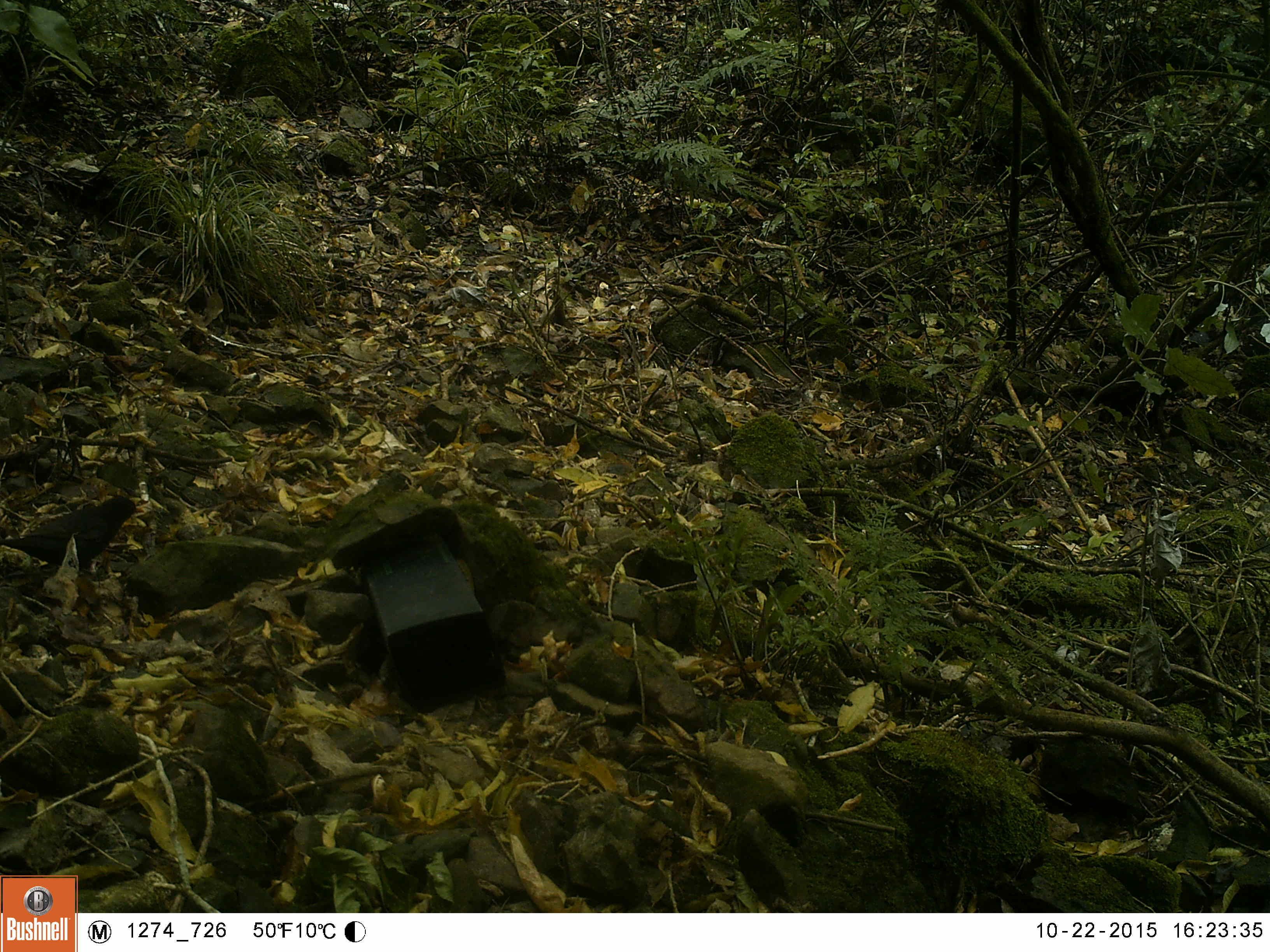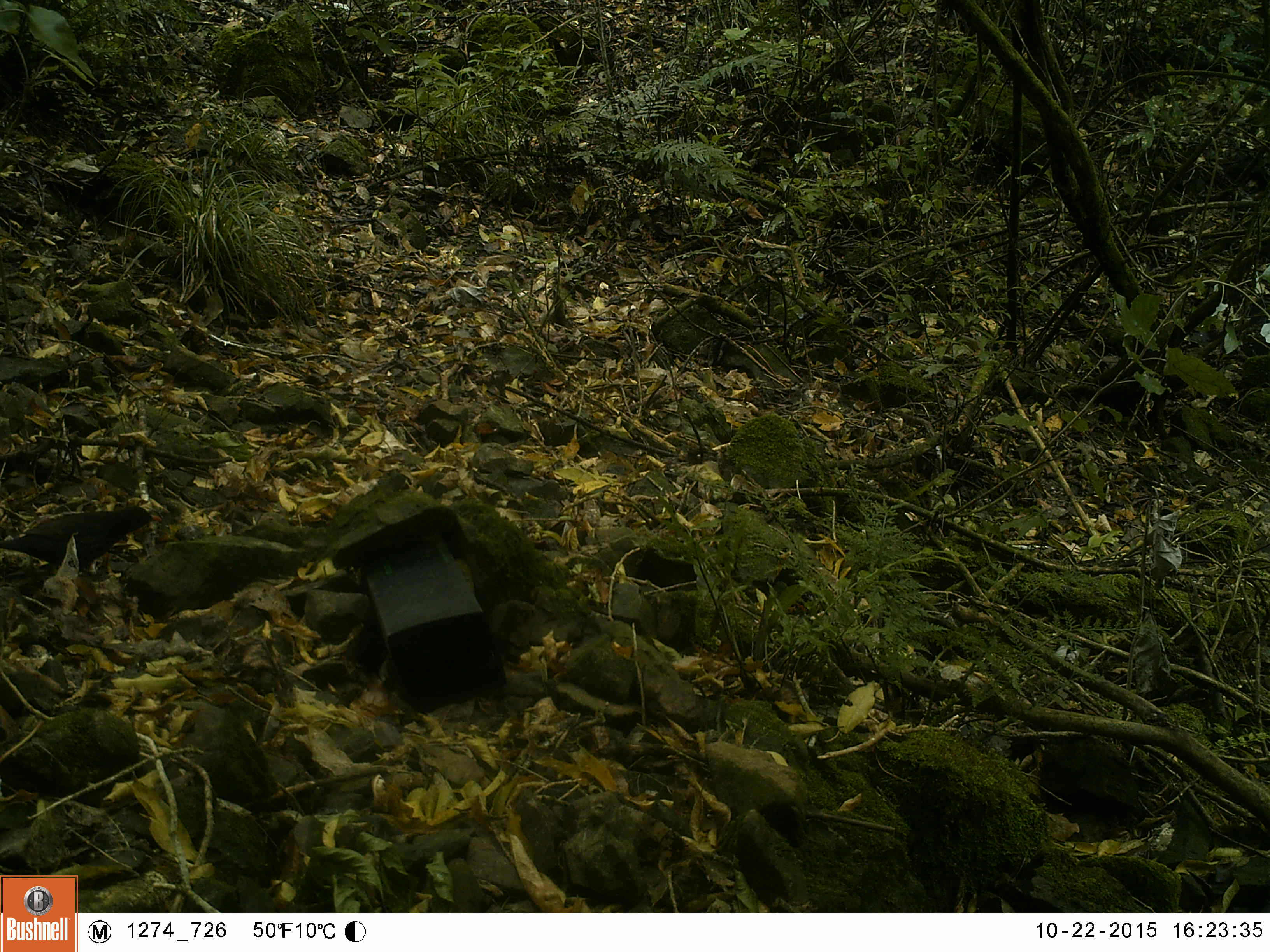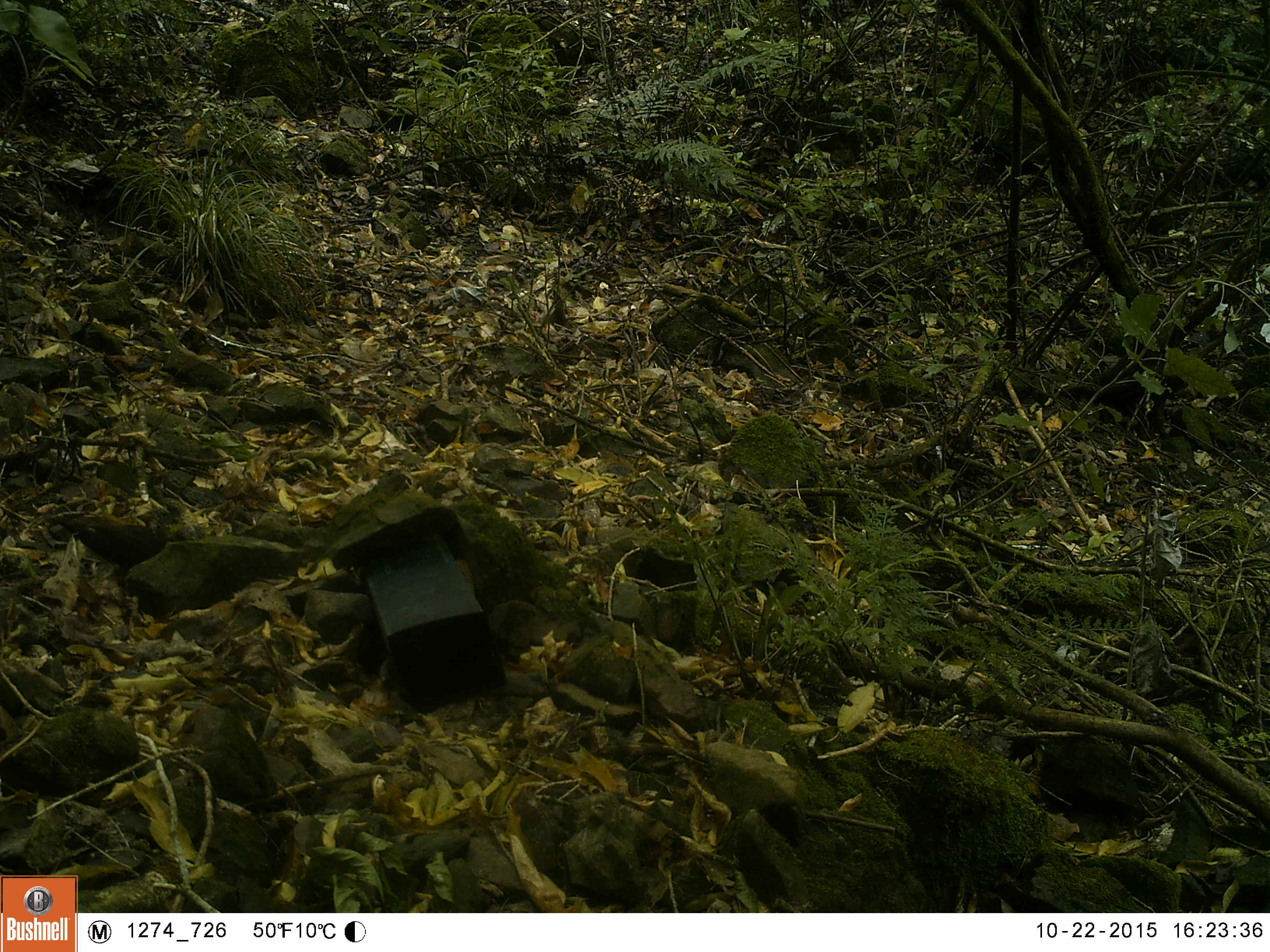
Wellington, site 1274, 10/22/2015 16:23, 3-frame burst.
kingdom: Animalia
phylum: Chordata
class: Aves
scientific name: Aves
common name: bird